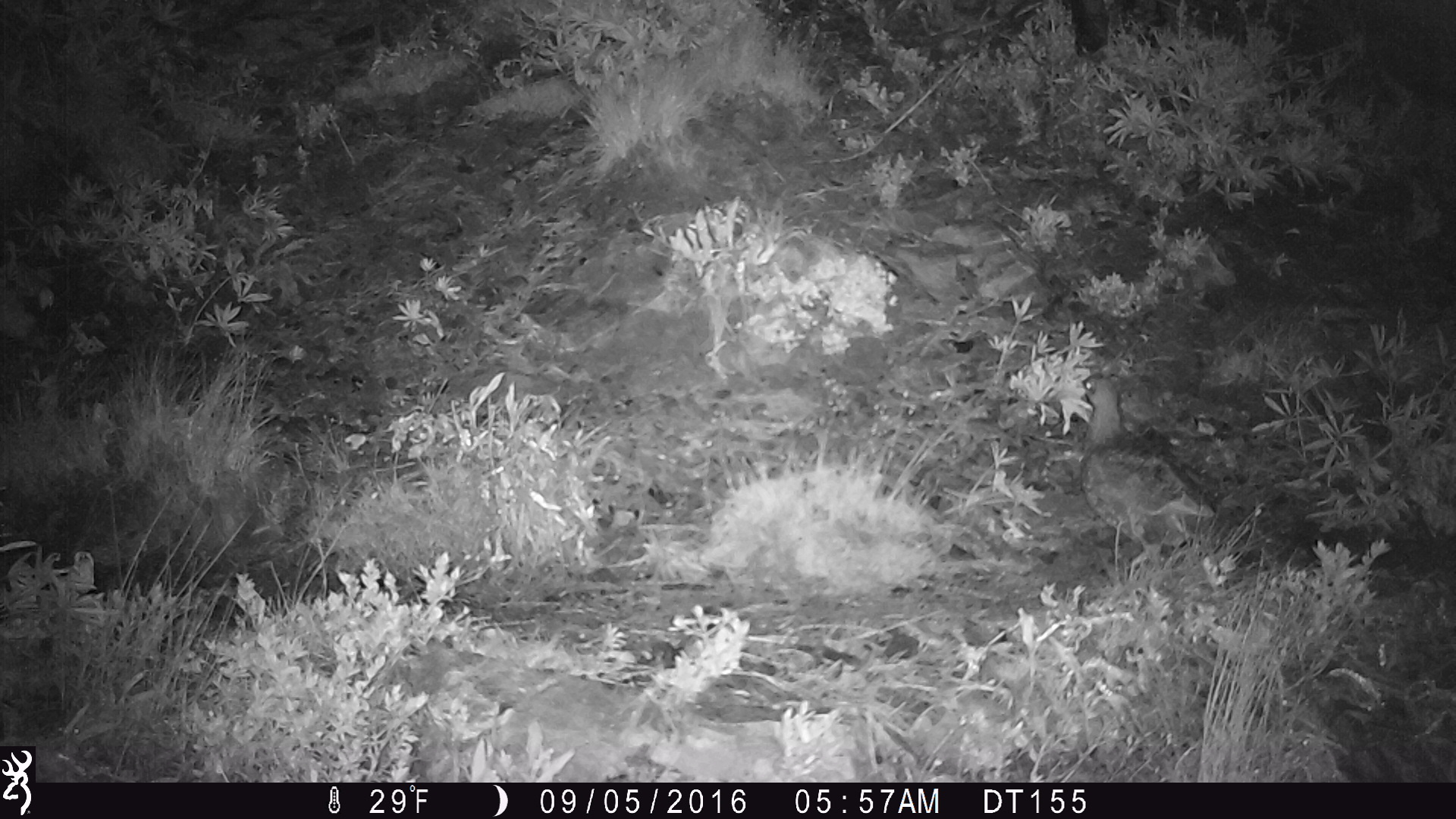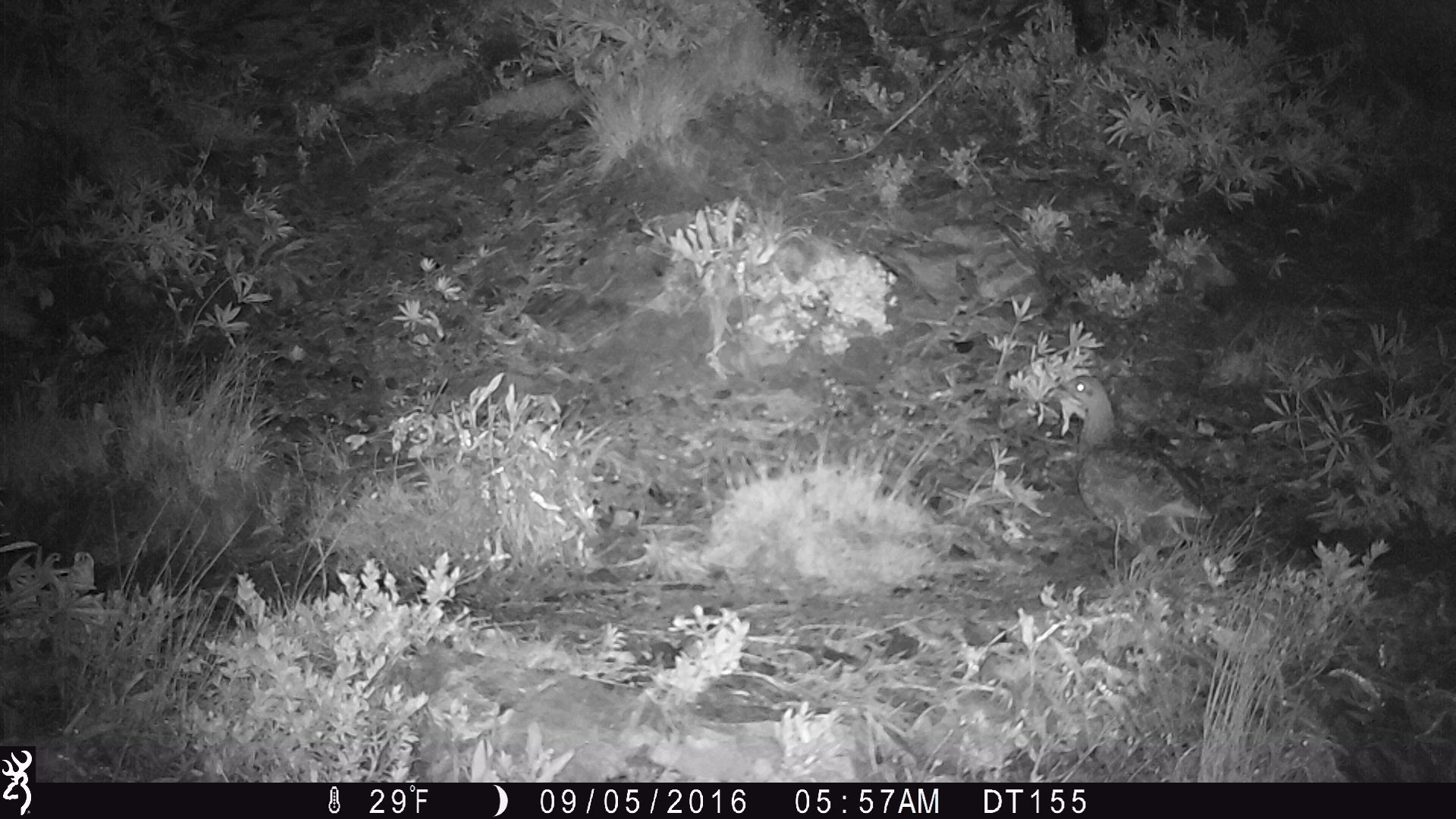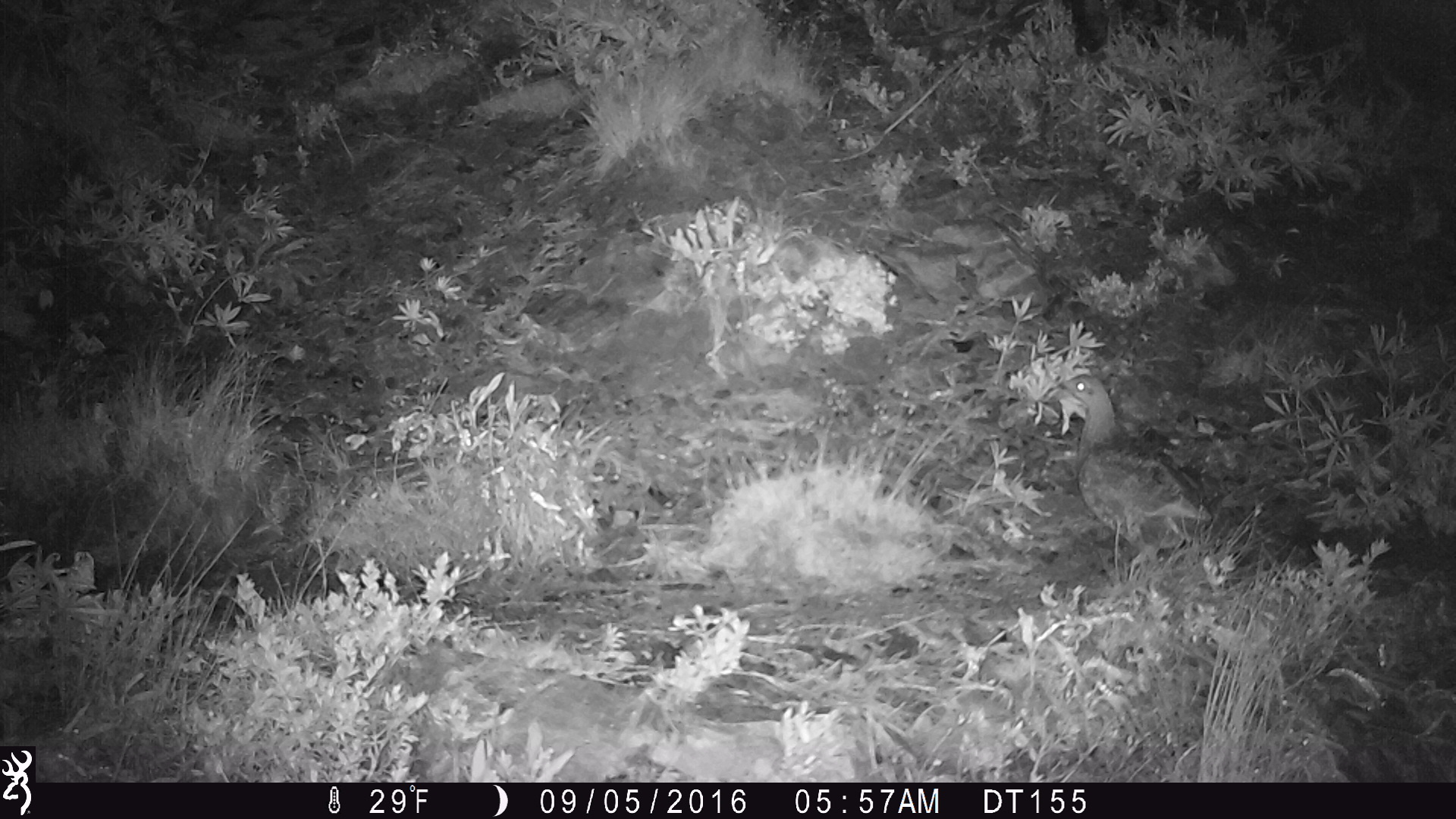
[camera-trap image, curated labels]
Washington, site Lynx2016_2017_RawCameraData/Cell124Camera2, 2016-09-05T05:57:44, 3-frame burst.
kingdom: Animalia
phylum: Chordata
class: Aves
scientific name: Aves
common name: birds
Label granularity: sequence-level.